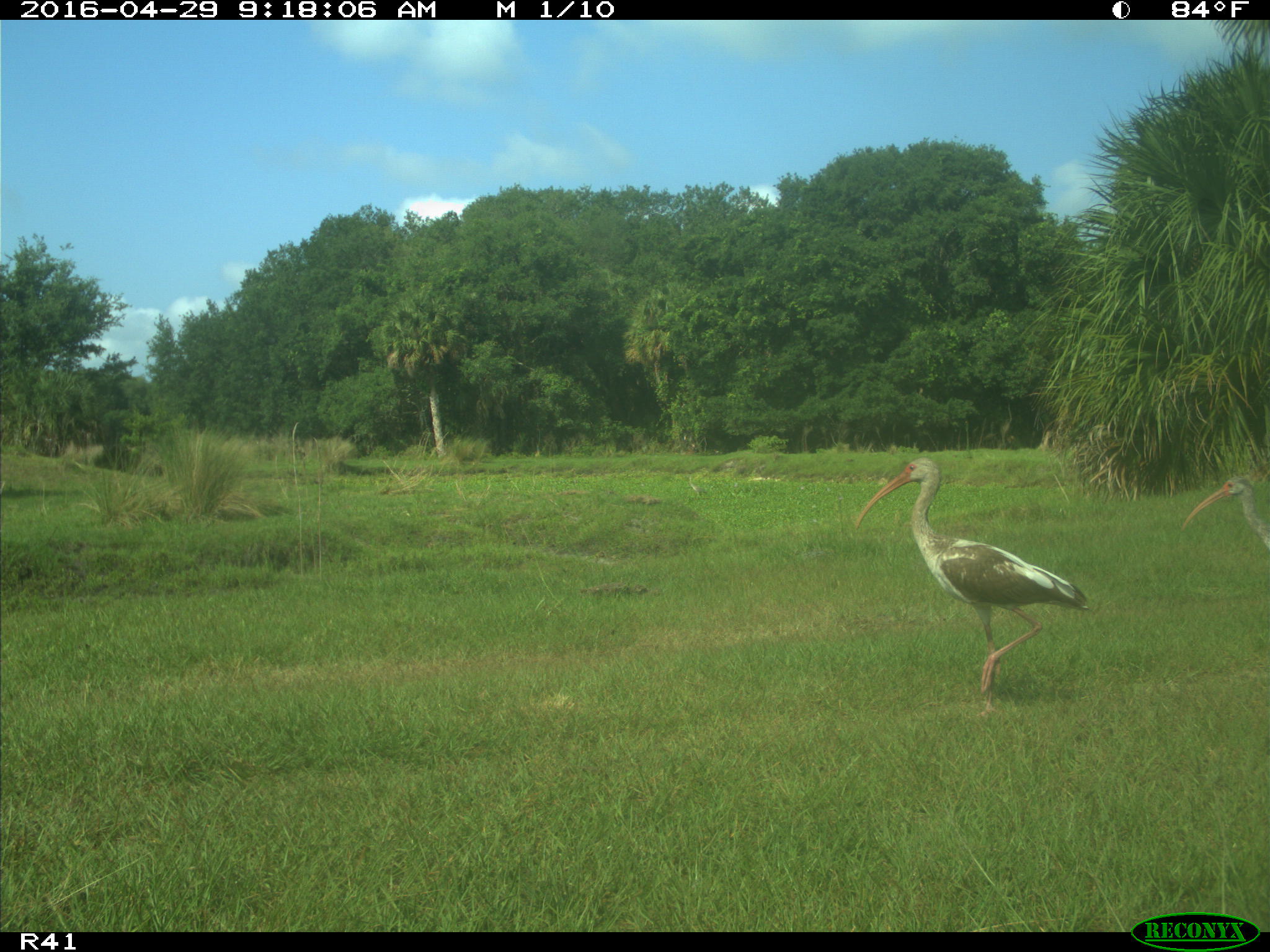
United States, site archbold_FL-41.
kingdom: Animalia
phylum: Chordata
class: Aves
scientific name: Aves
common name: birds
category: unidentified bird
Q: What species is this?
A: Unidentified bird (birds) (Aves).